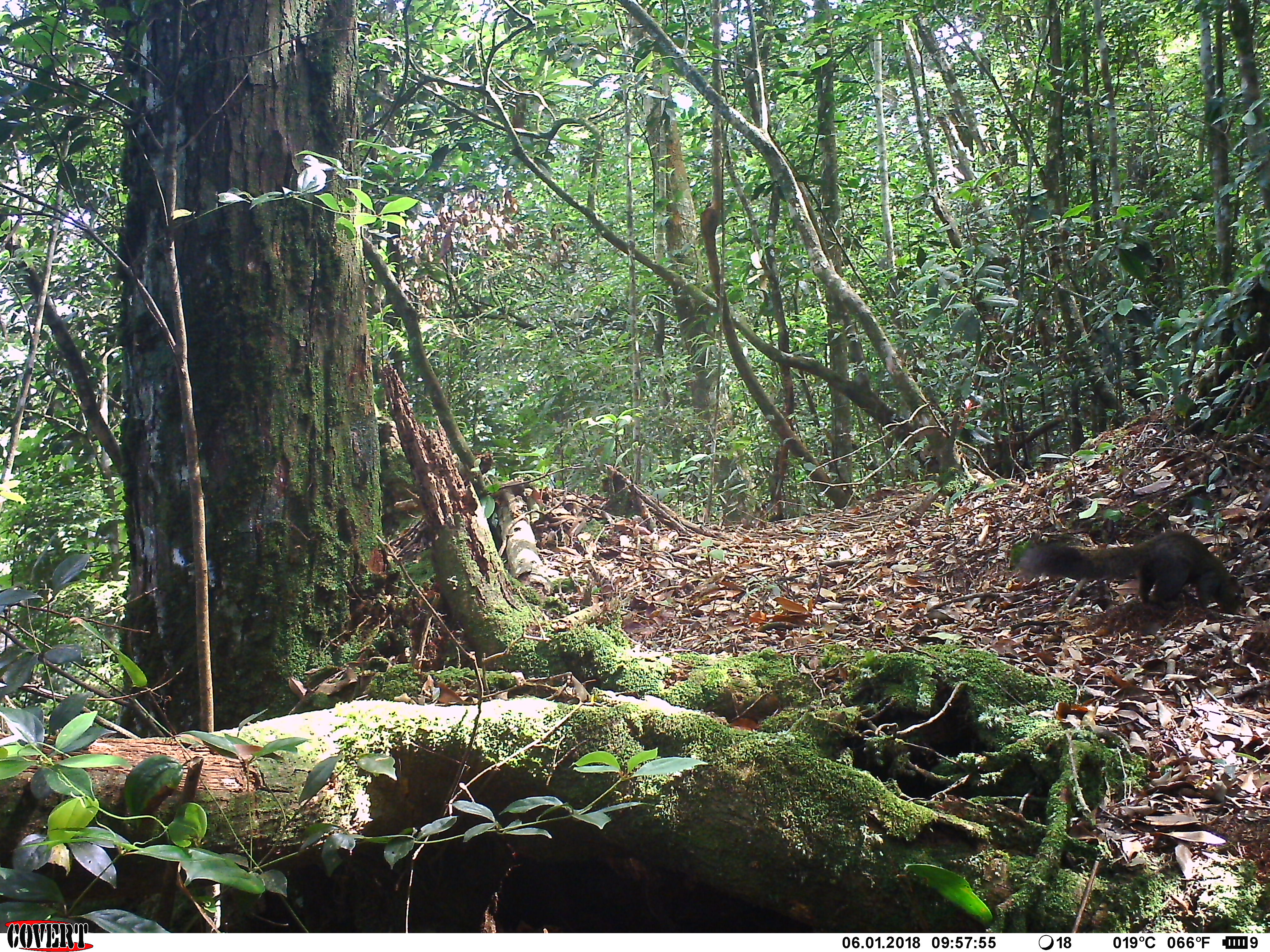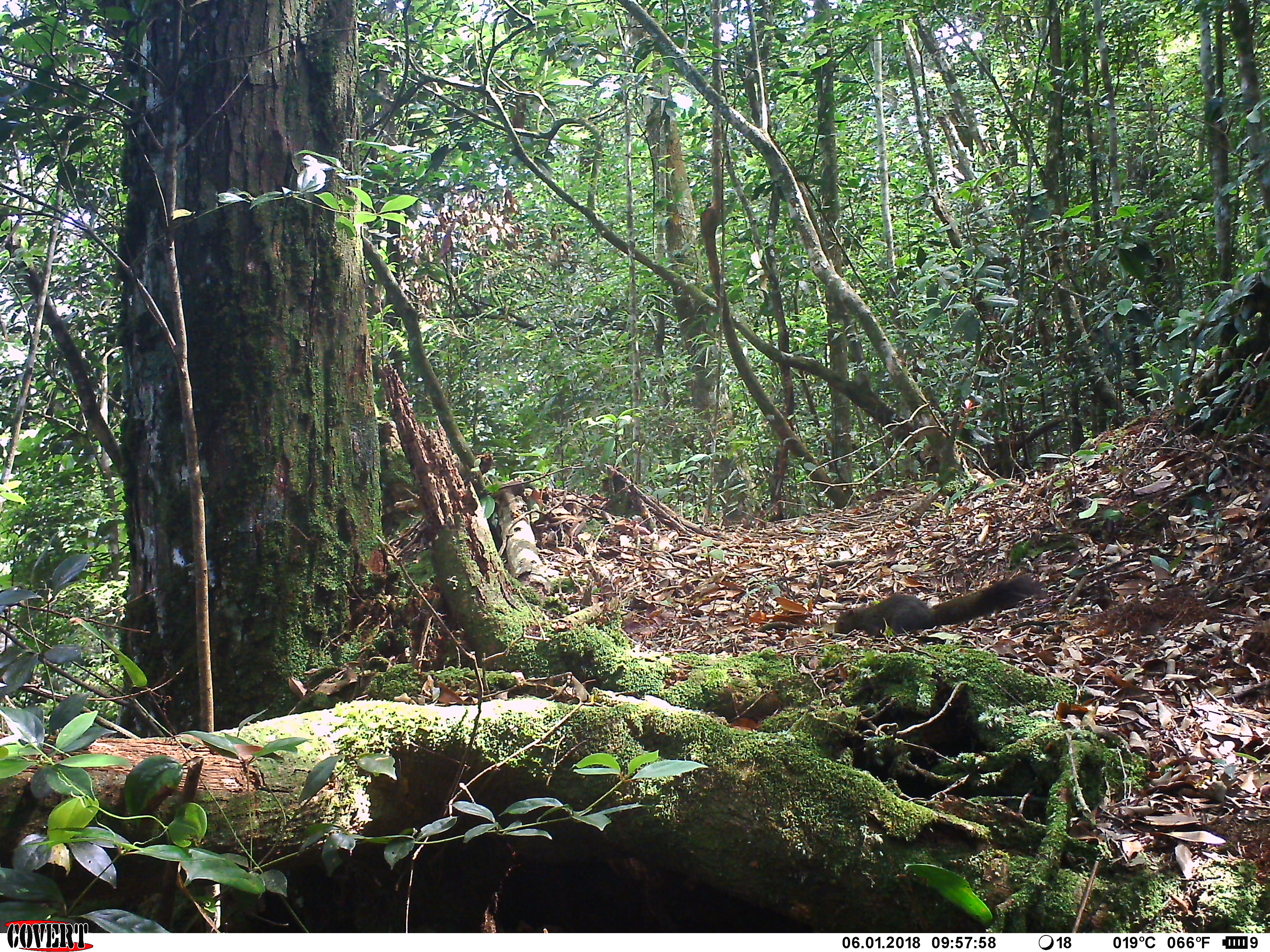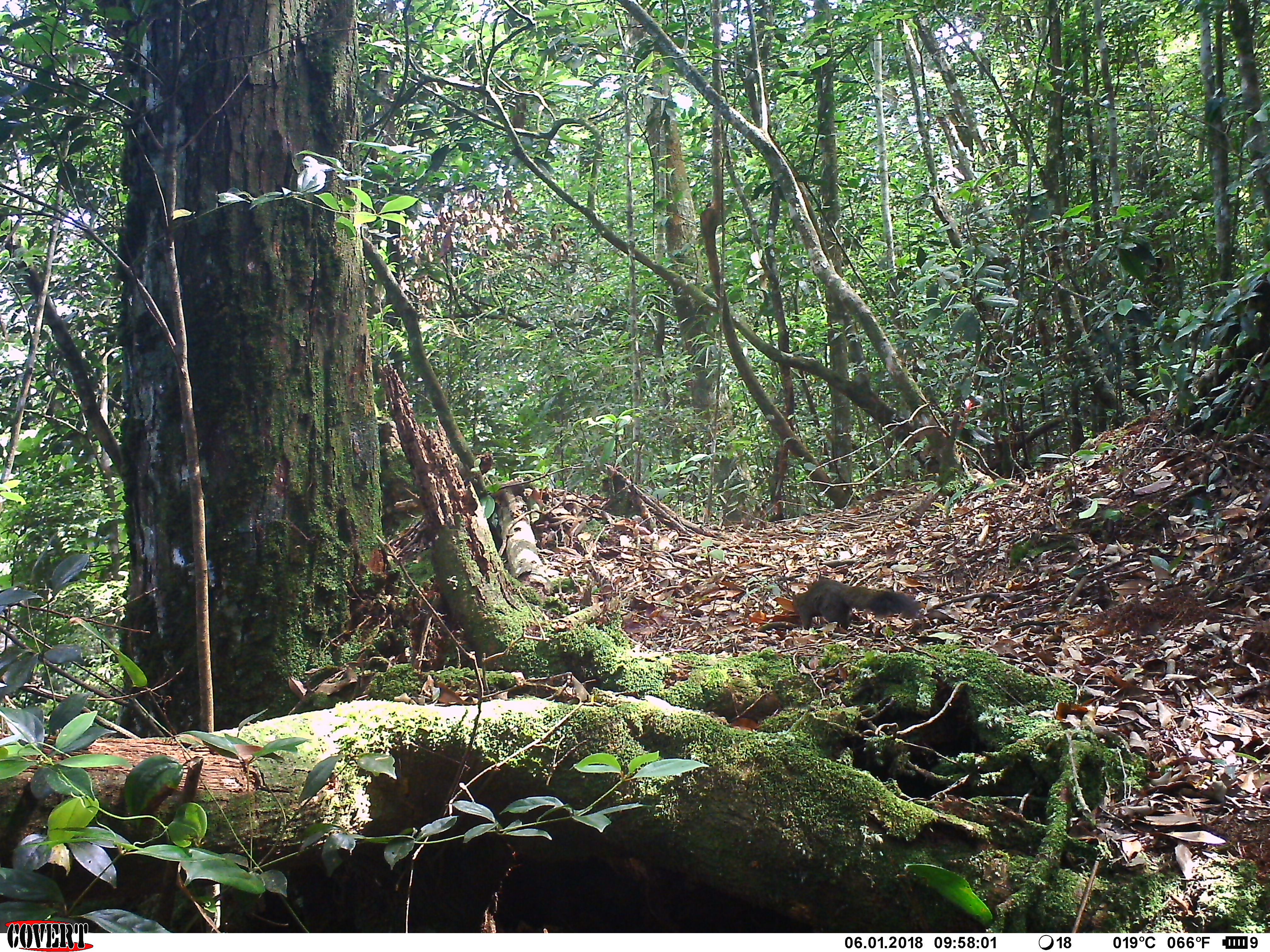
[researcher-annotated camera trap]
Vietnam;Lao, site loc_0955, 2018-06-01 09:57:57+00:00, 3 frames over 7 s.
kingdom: Animalia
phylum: Chordata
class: Mammalia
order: Rodentia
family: Sciuridae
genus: Sciurus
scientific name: Sciurus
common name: squirrel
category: unidentified squirrel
Unidentified squirrel (squirrel) (Sciurus). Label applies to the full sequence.